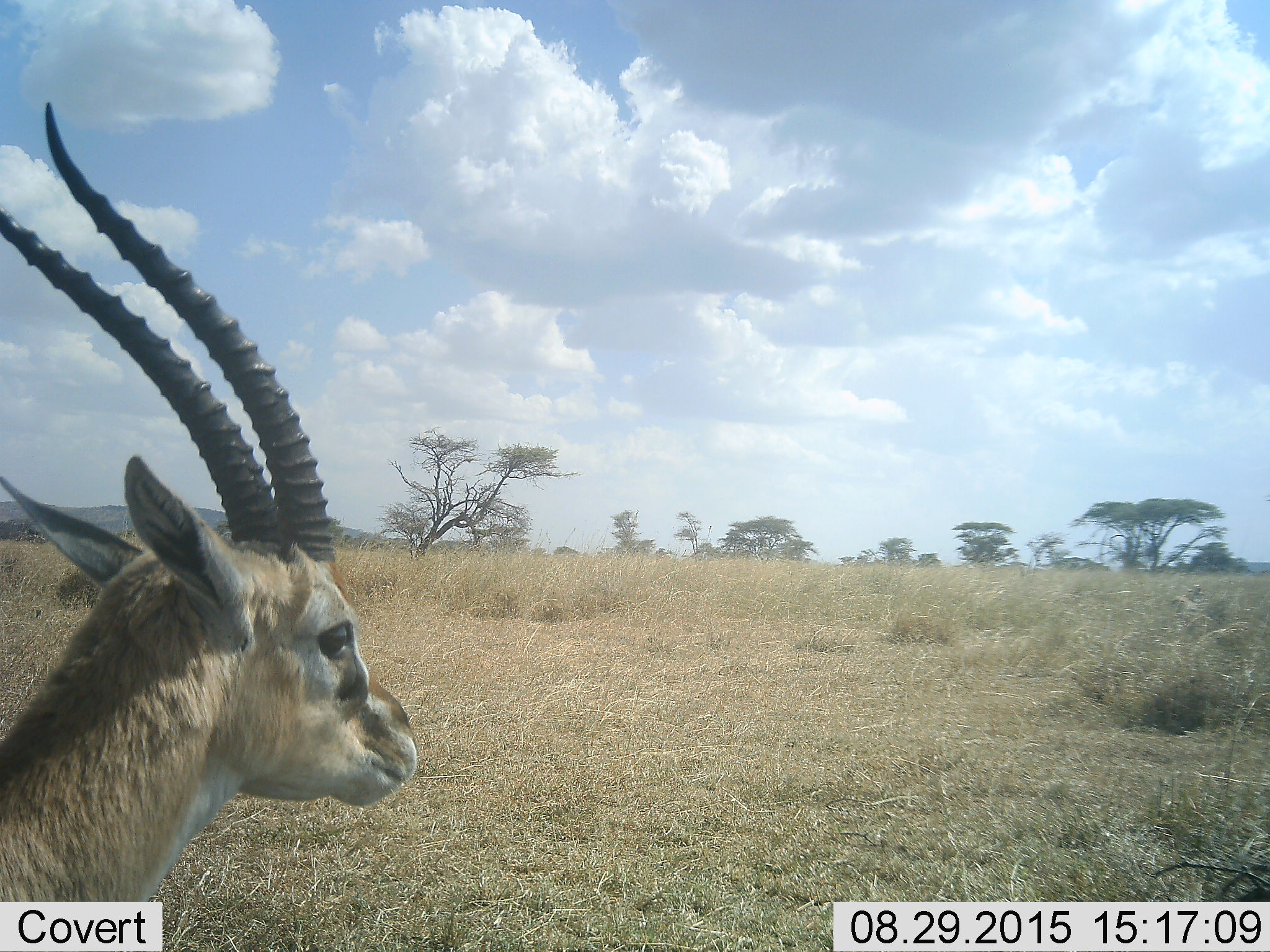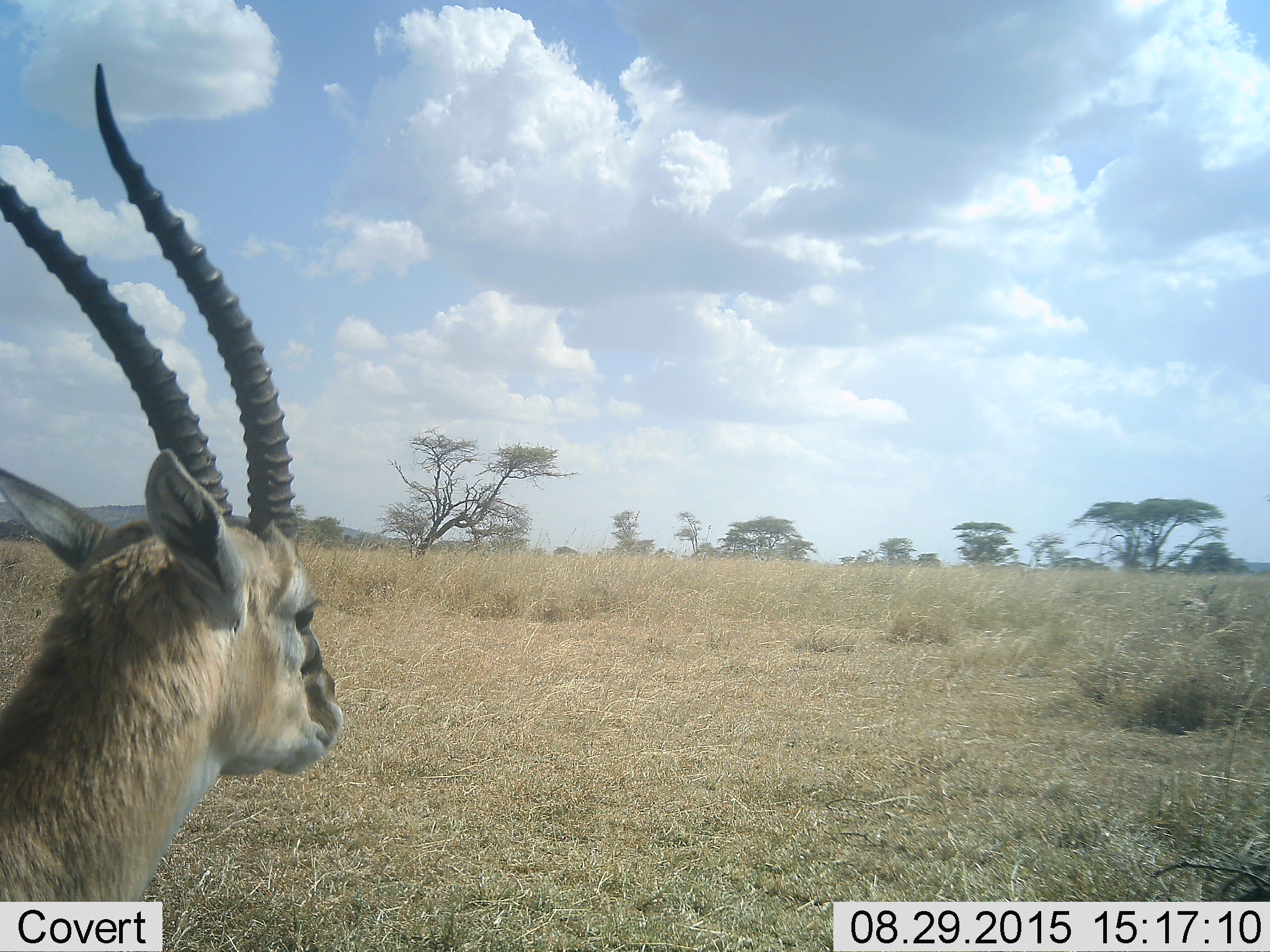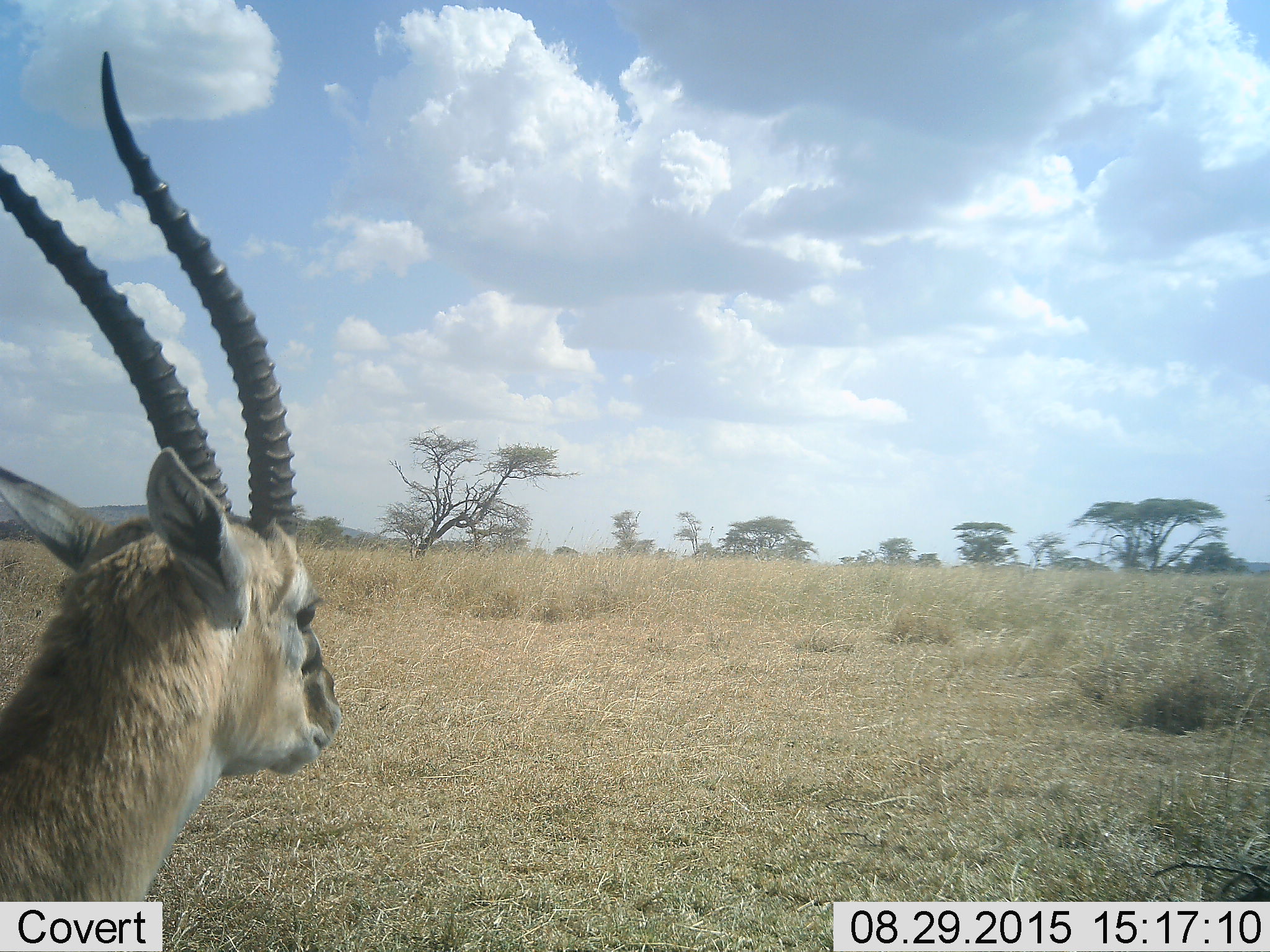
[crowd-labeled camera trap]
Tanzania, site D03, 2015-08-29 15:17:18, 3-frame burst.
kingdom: Animalia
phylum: Chordata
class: Mammalia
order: Artiodactyla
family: Bovidae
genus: Eudorcas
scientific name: Eudorcas thomsonii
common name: thomson's gazelle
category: gazellethomsons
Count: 1.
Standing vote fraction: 80%.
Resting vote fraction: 10%.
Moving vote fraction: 20%.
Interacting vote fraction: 0%.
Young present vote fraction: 0%.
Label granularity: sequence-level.